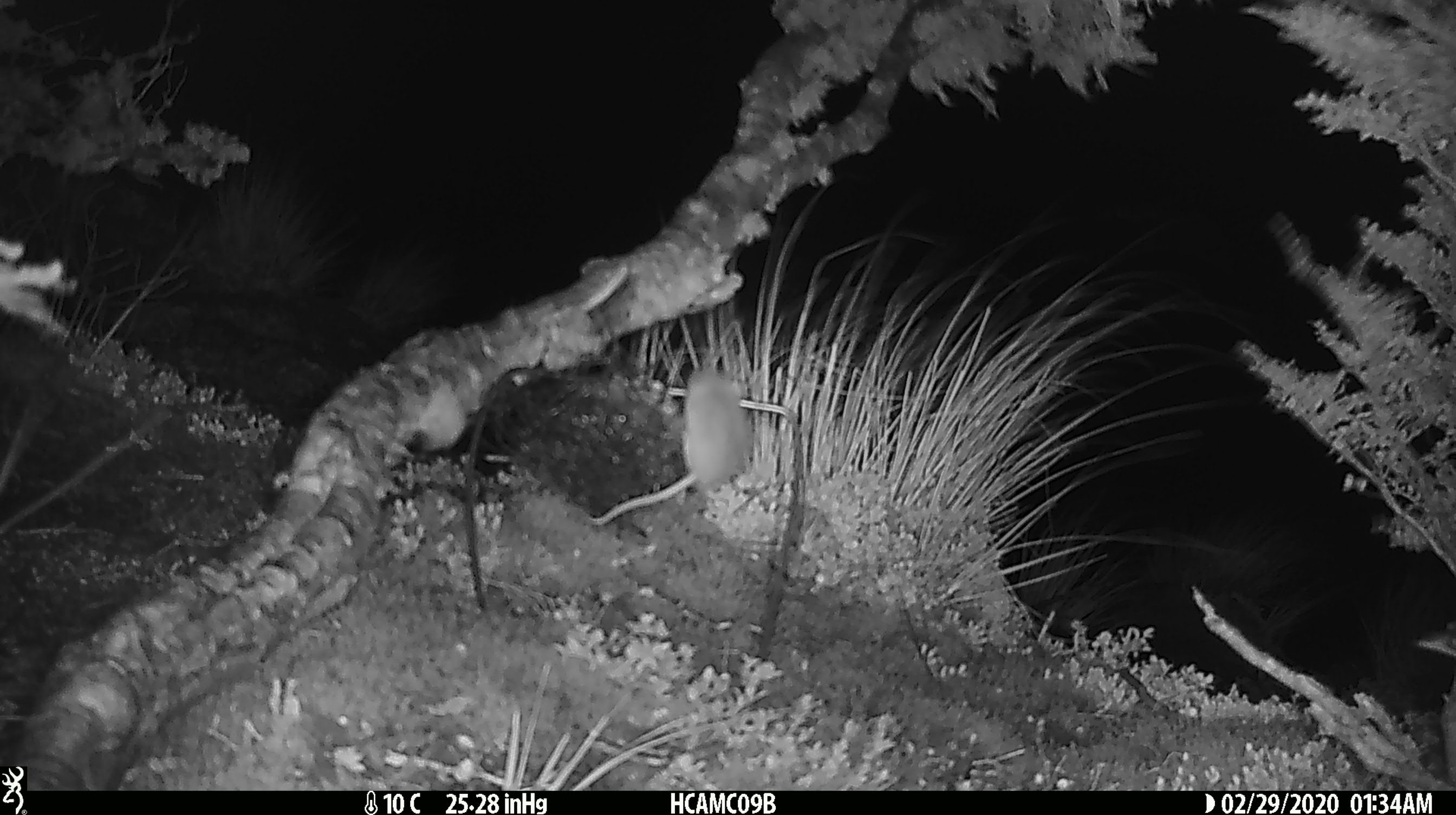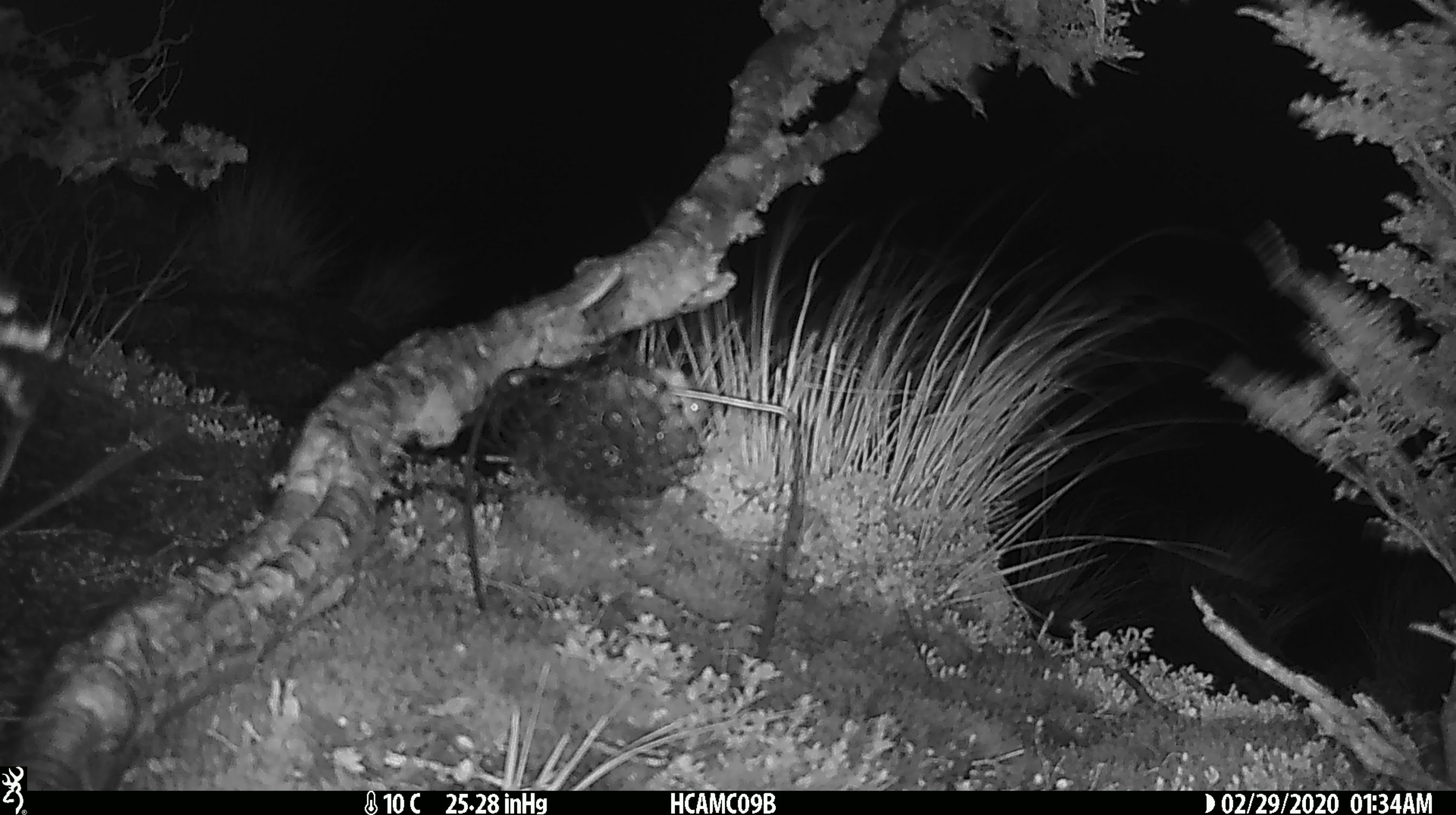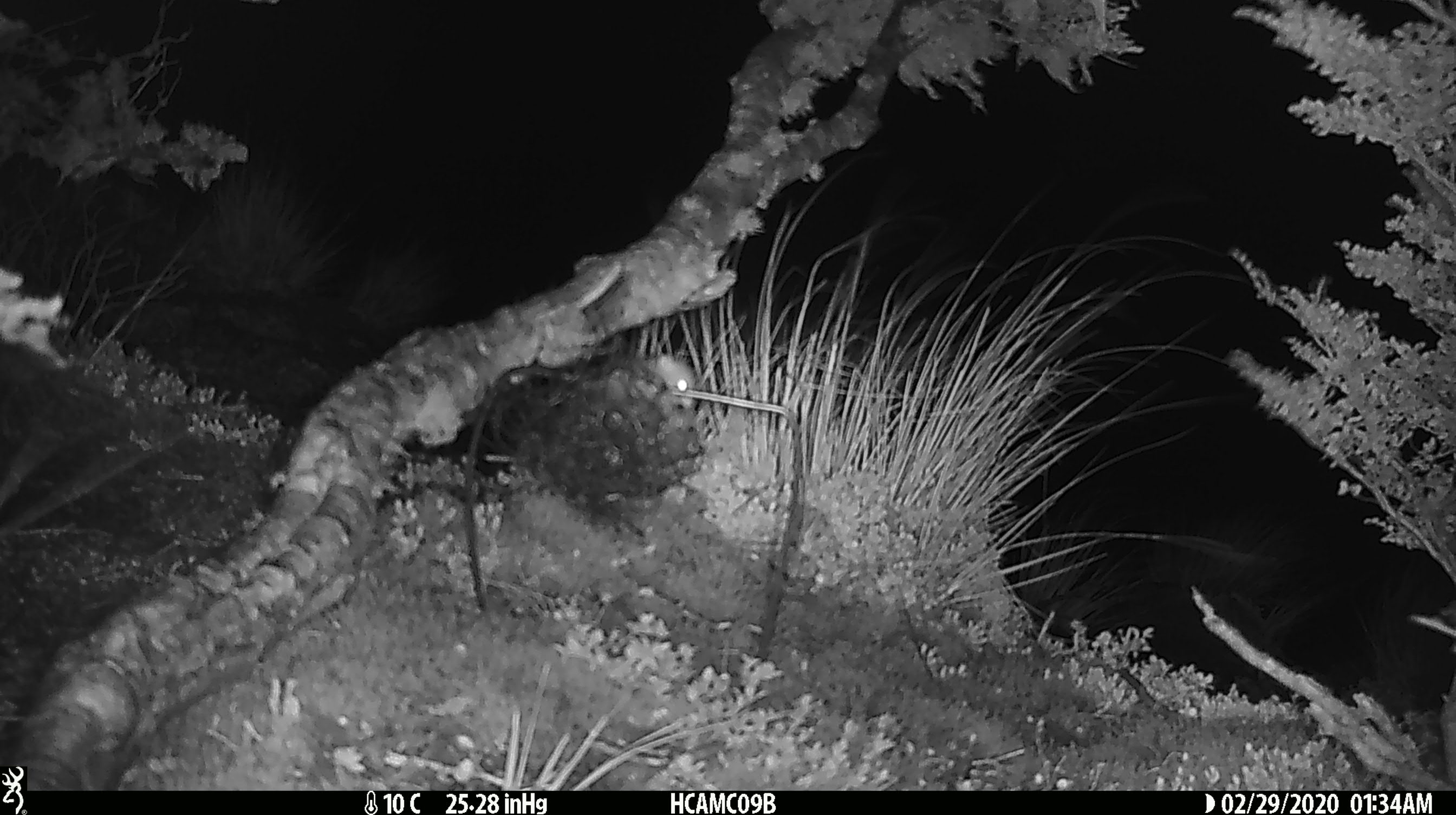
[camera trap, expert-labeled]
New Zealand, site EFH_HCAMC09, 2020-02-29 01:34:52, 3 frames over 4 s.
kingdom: Animalia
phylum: Chordata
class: Mammalia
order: Rodentia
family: Muridae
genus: Mus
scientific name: Mus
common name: mouse